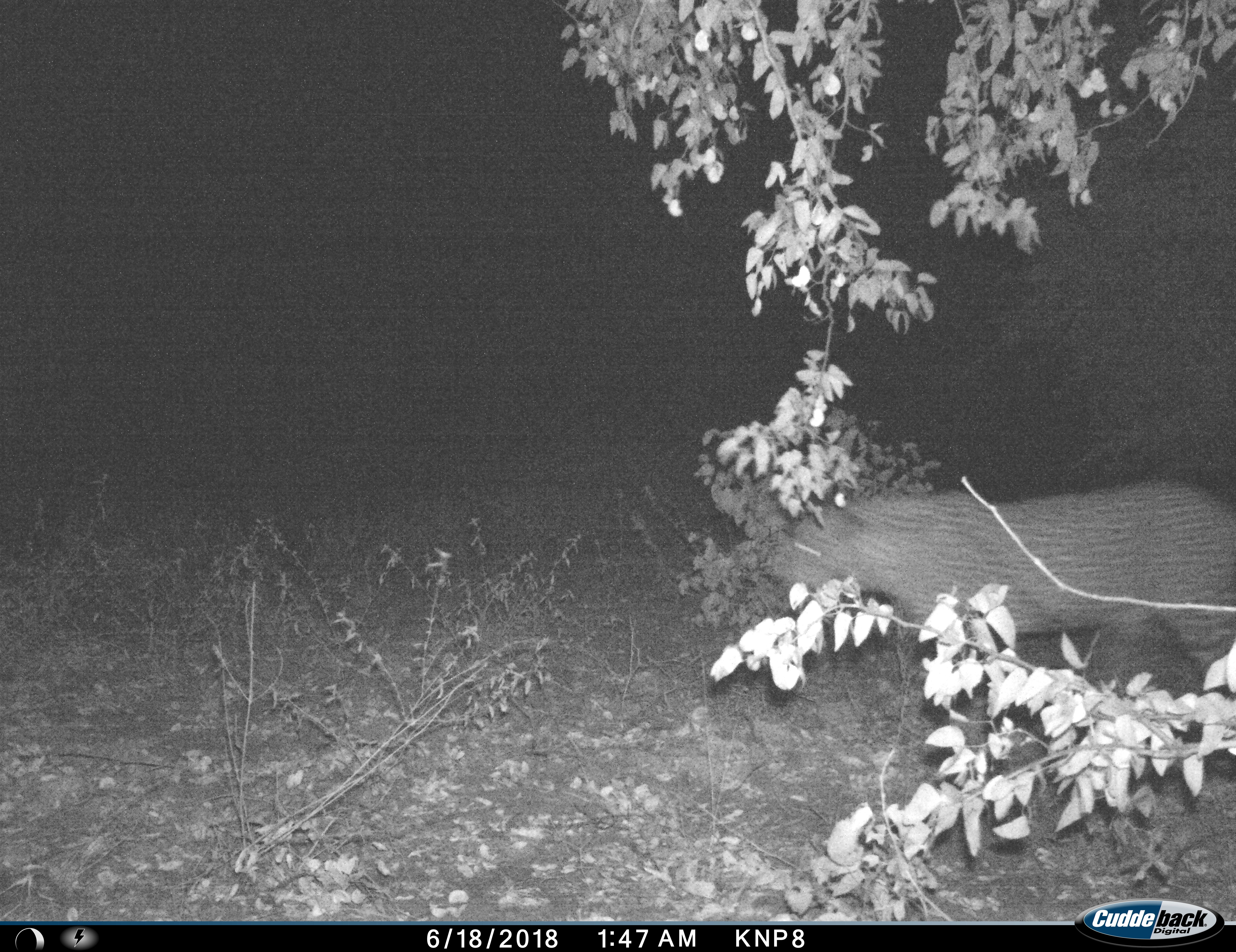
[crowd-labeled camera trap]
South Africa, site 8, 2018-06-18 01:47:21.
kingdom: Animalia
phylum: Chordata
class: Mammalia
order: Carnivora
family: Felidae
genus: Panthera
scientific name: Panthera pardus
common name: leopard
Leopard (Panthera pardus), count 1. Behavior (volunteer vote fractions): standing 22%, resting 0%, moving 89%, interacting 0%. Young present (vote fraction): 0%. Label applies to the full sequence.